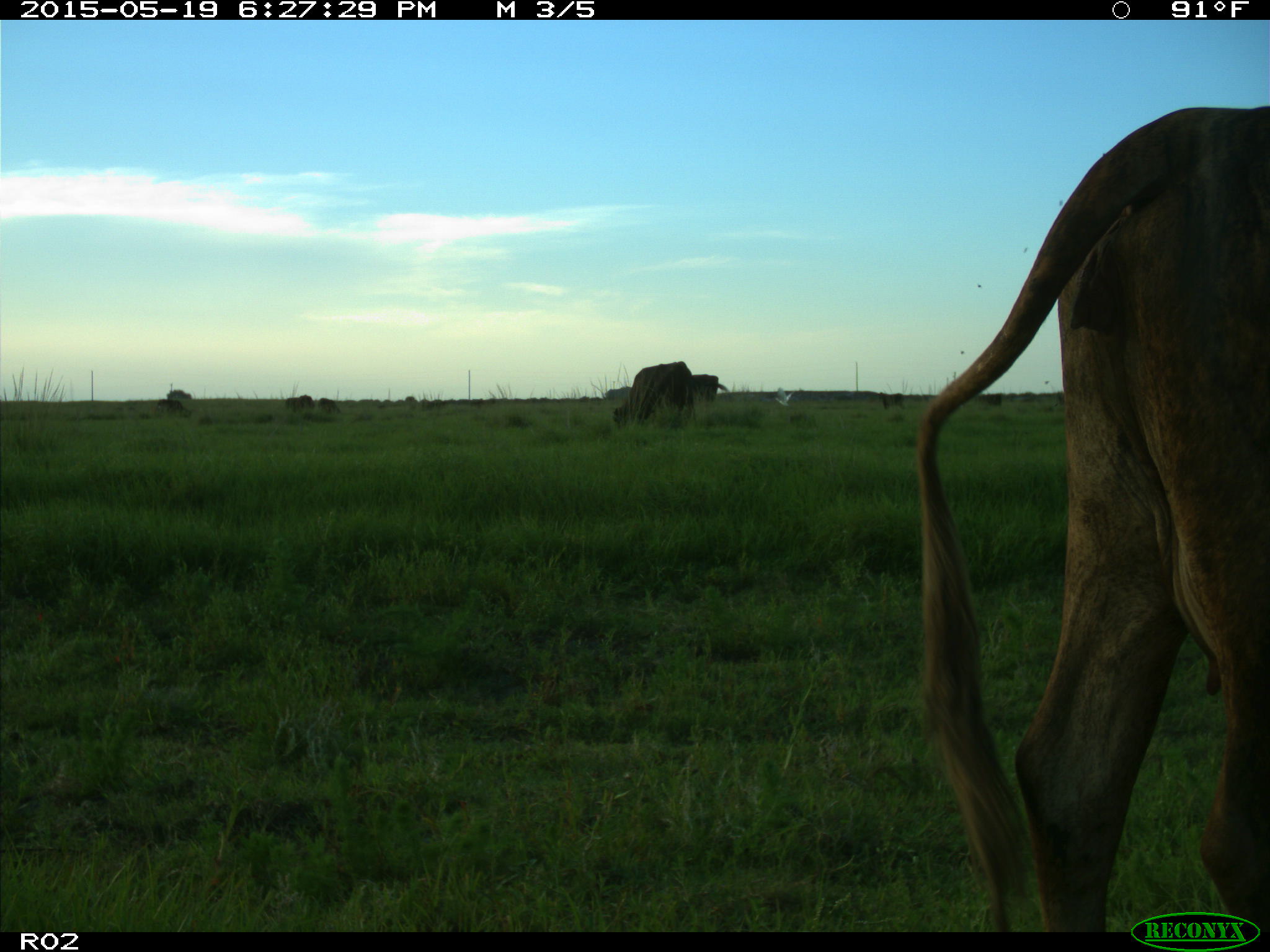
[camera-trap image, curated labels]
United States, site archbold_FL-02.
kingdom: Animalia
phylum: Chordata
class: Mammalia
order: Artiodactyla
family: Bovidae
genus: Bos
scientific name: Bos taurus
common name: domestic cow